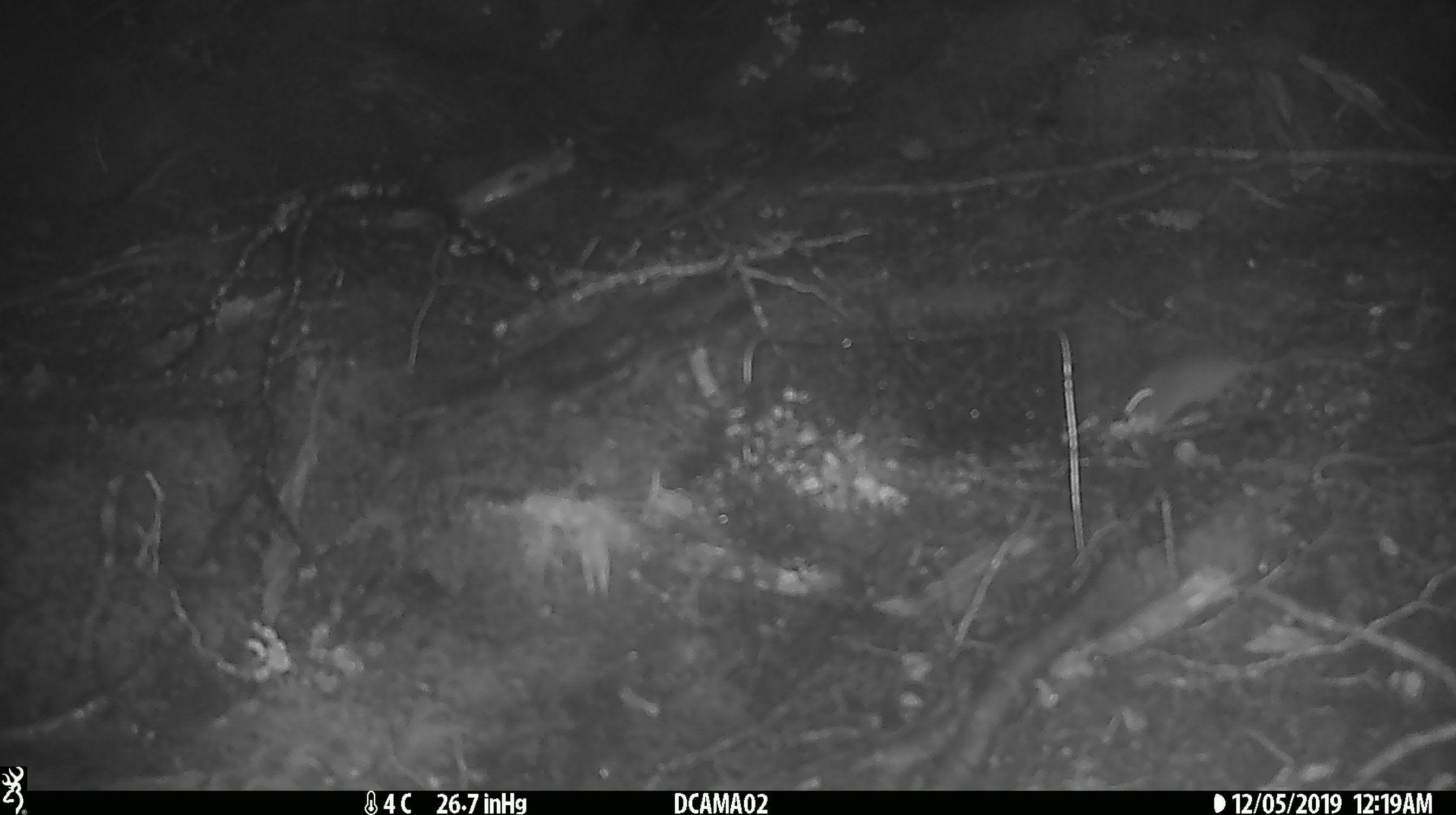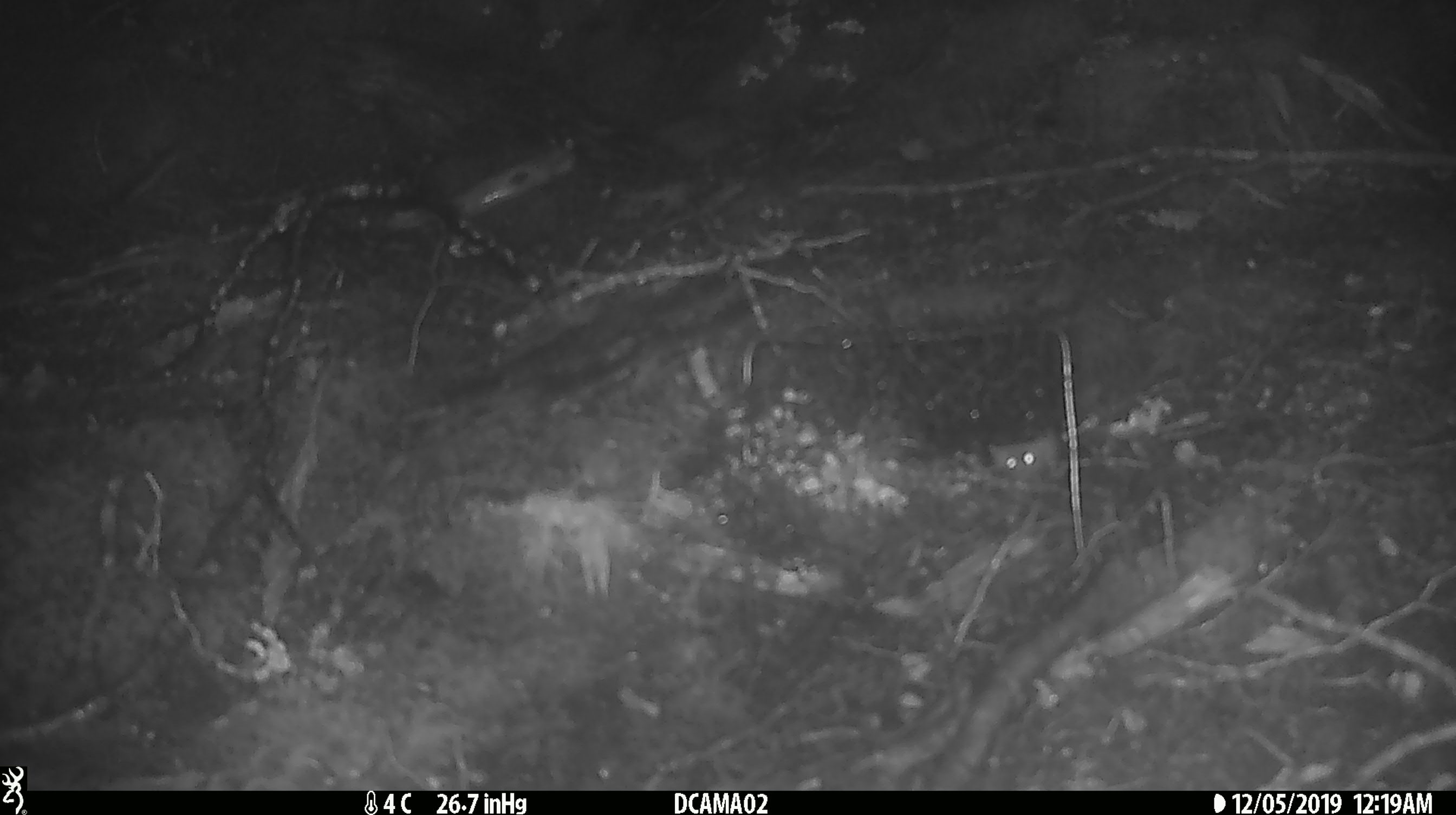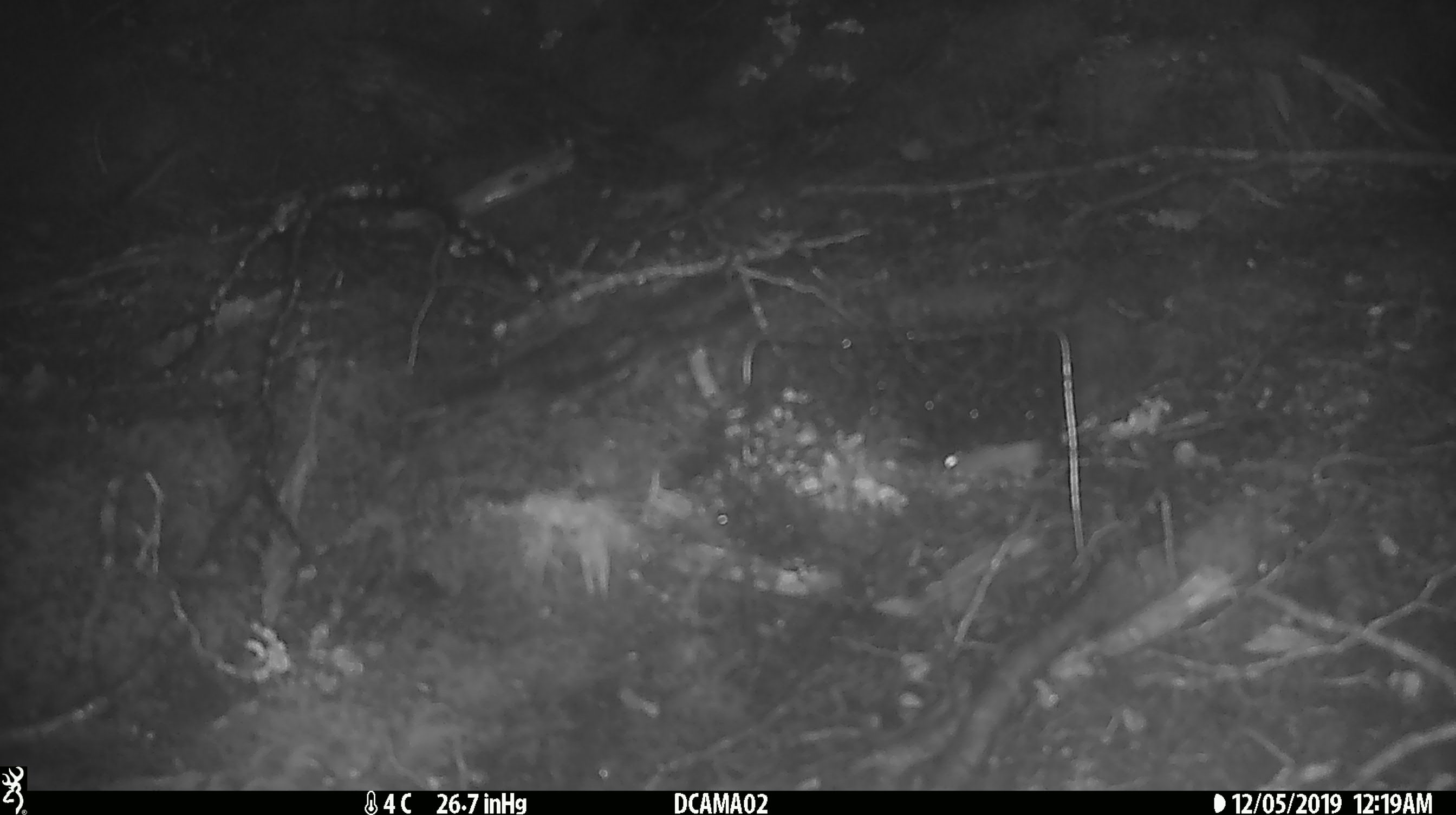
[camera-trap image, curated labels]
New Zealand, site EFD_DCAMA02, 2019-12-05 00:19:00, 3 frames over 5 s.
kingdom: Animalia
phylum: Chordata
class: Mammalia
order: Rodentia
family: Muridae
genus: Mus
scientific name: Mus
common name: mouse